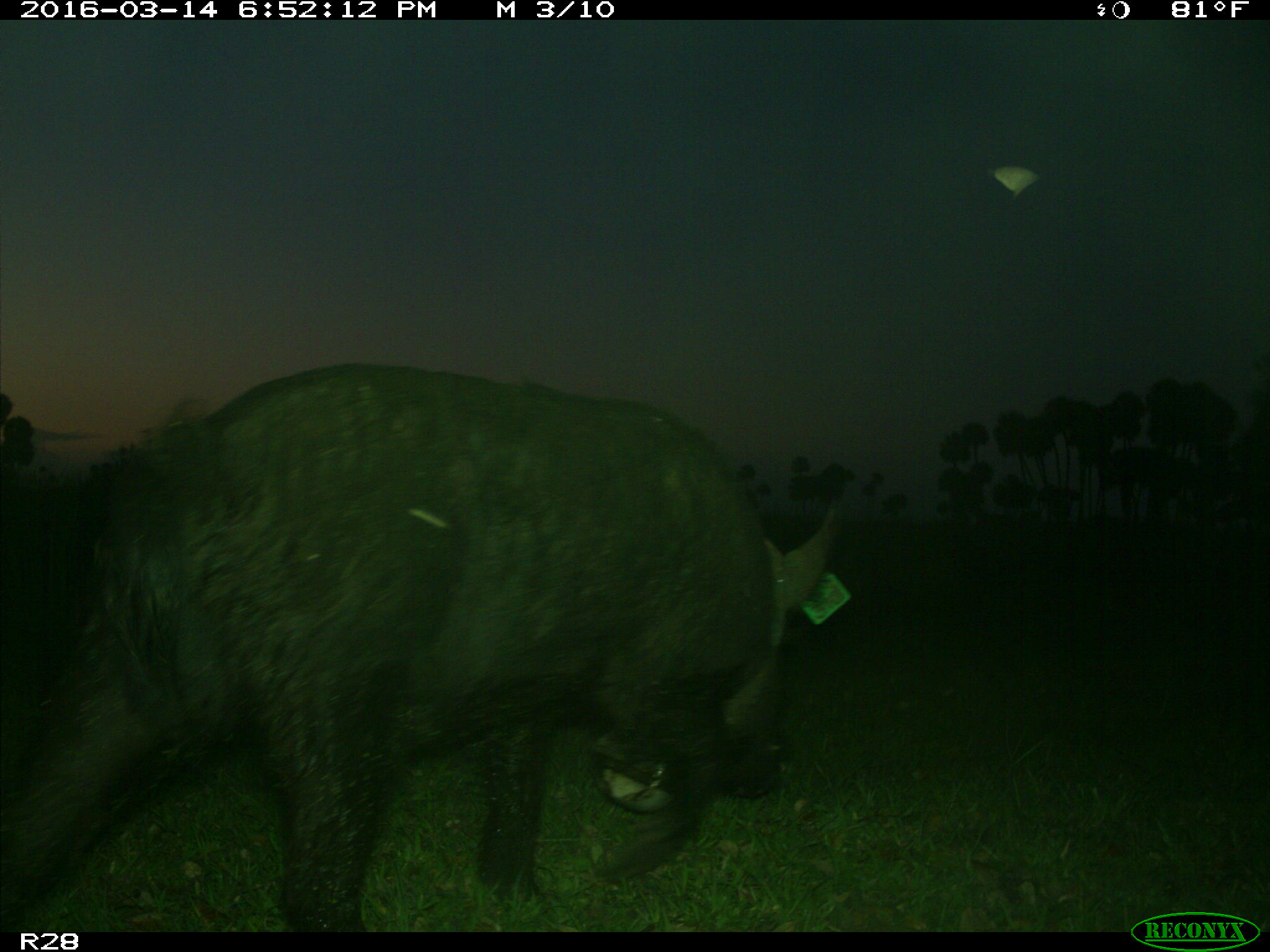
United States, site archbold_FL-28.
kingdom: Animalia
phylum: Chordata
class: Mammalia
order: Artiodactyla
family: Suidae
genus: Sus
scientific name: Sus scrofa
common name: wild boar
Sus scrofa (wild boar).